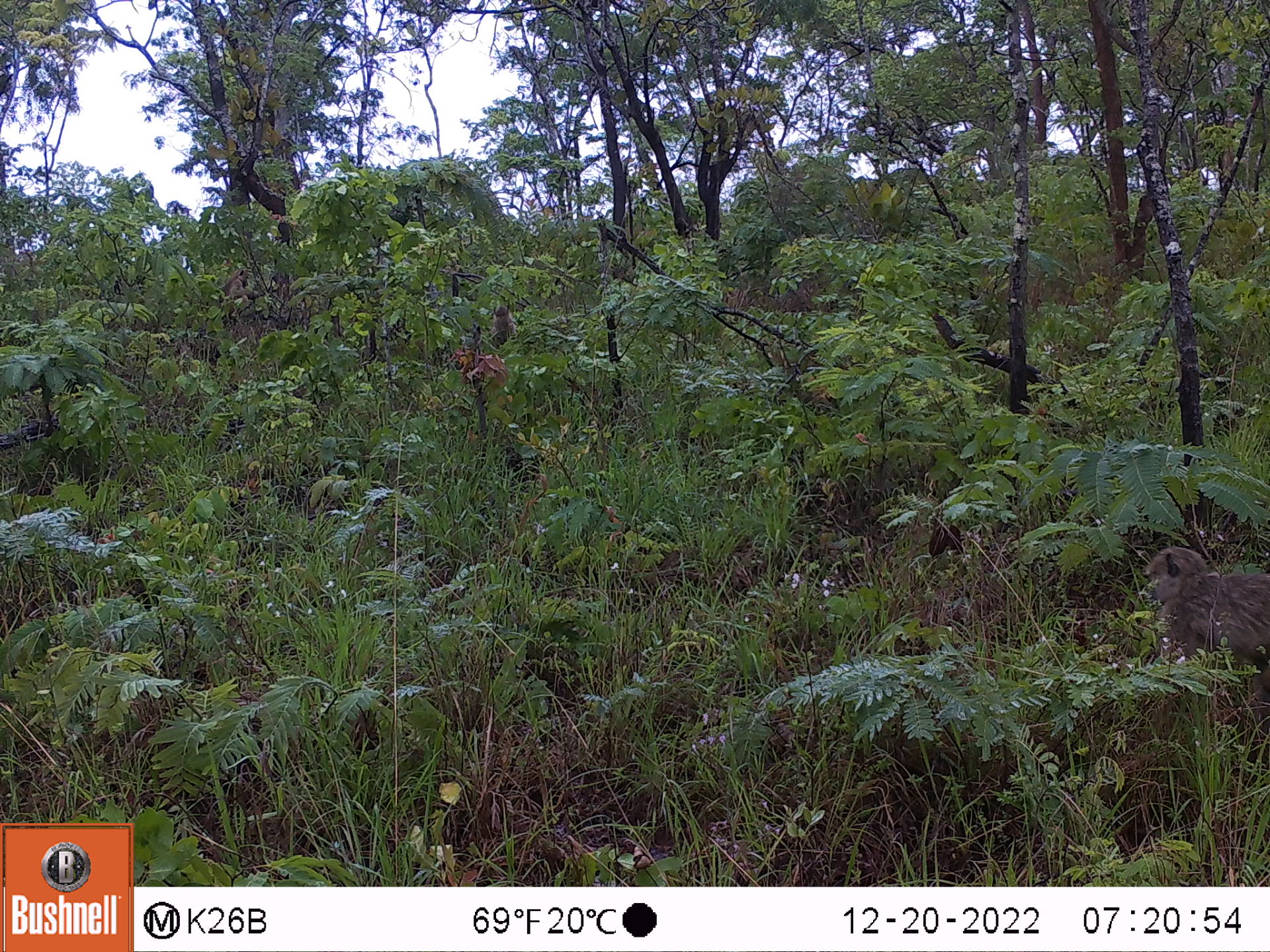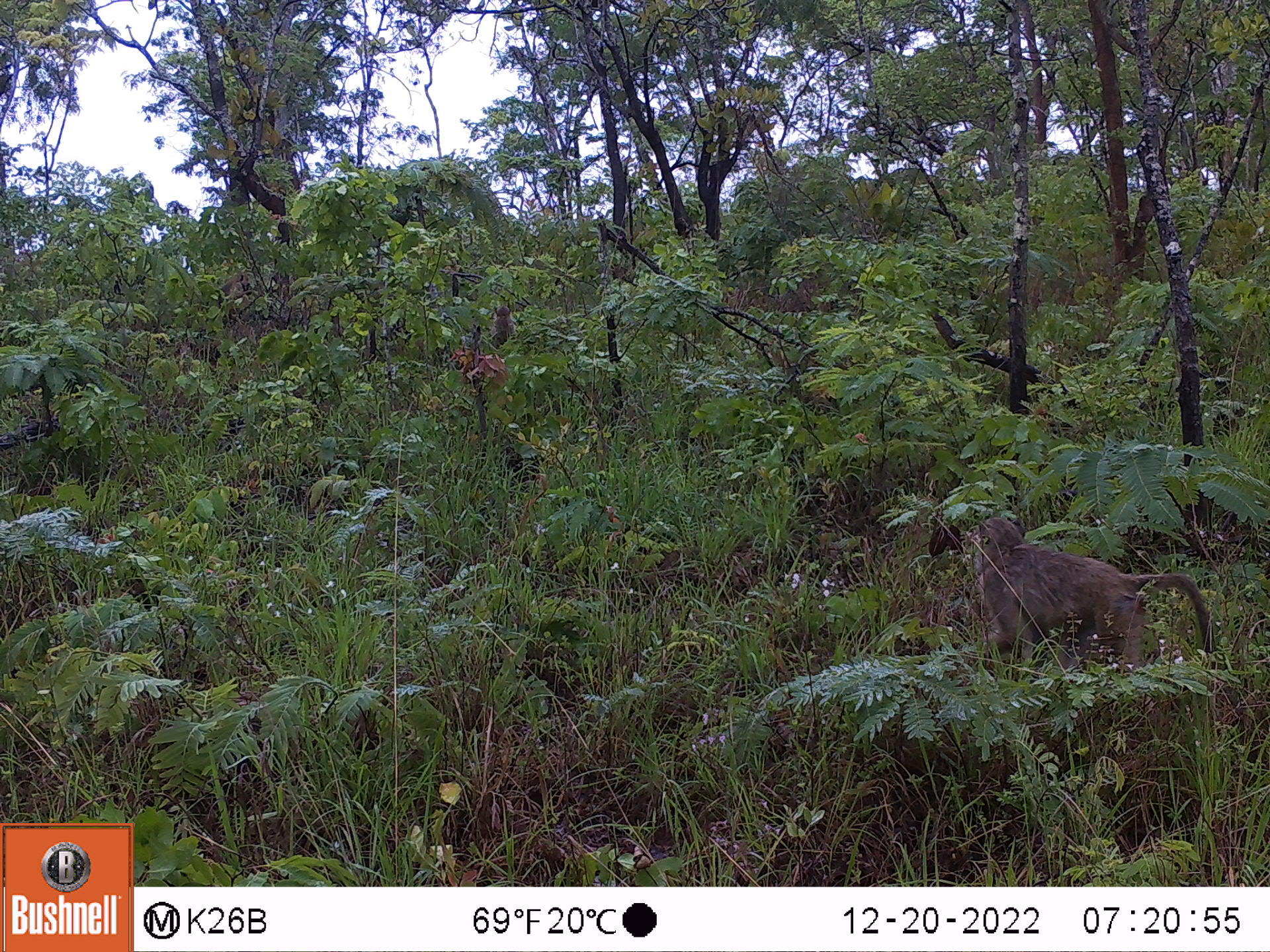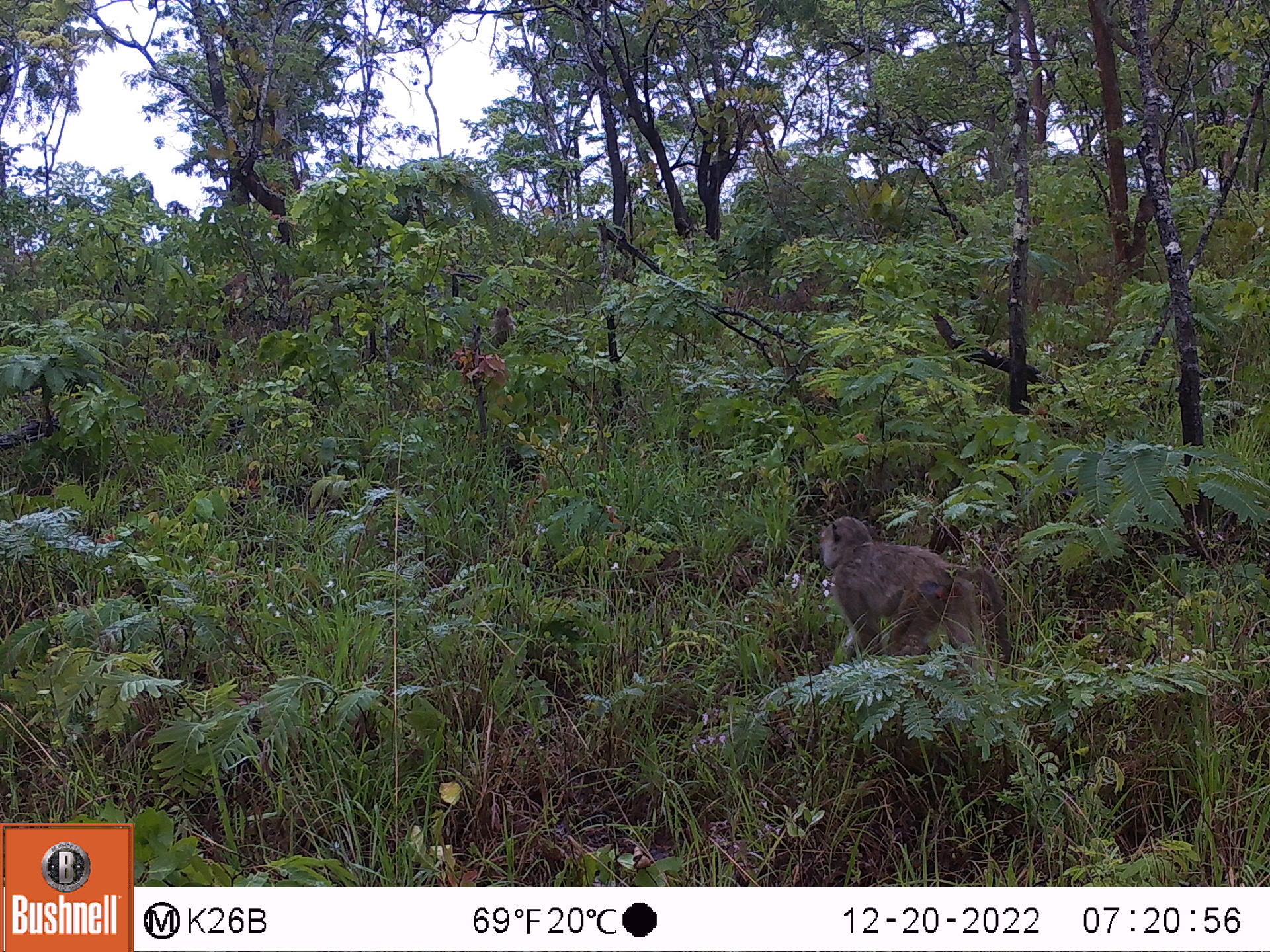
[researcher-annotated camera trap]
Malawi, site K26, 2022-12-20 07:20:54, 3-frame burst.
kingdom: Animalia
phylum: Chordata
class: Mammalia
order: Primates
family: Cercopithecidae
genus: Papio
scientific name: Papio cynocephalus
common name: yellow baboon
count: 2